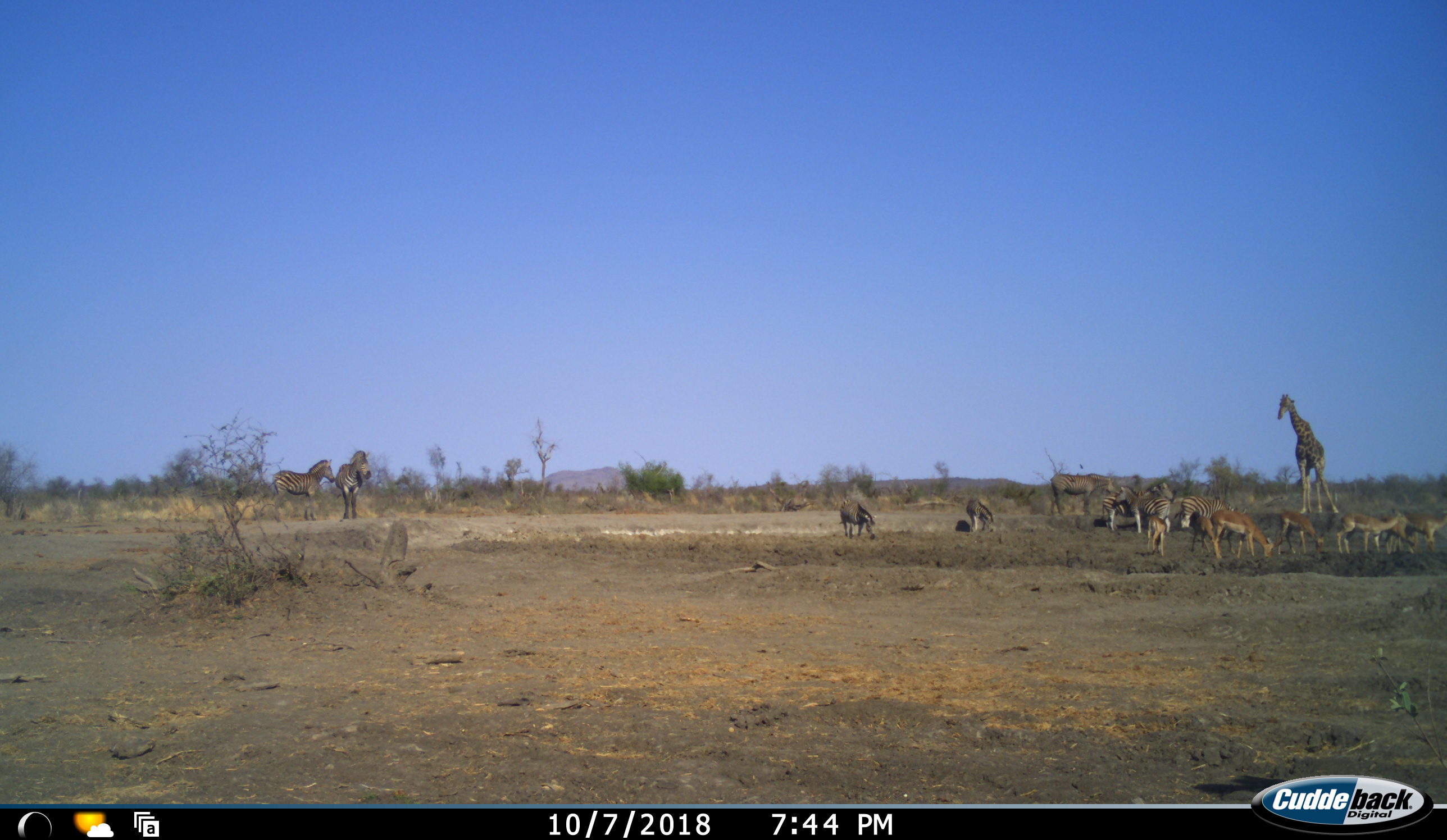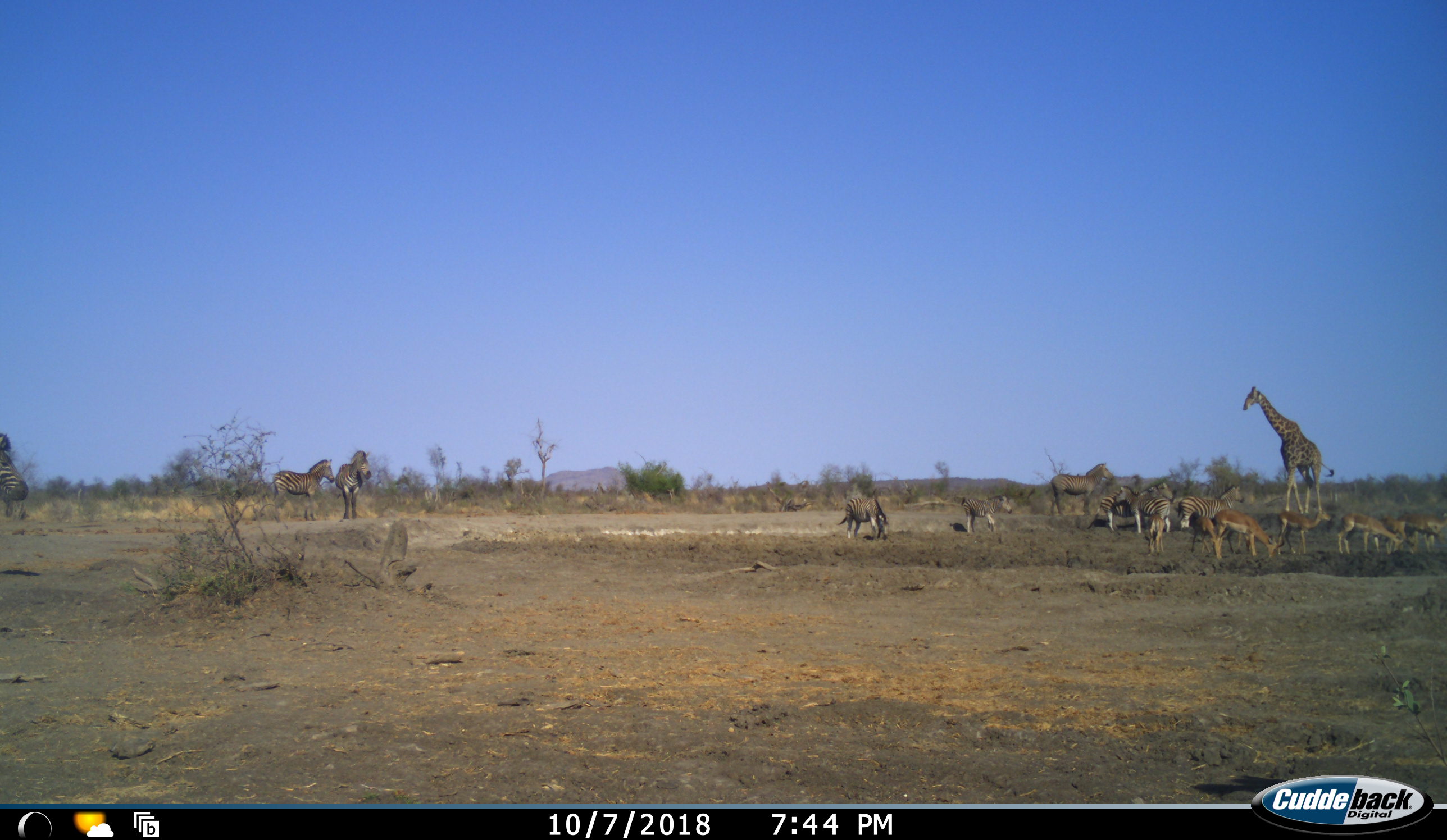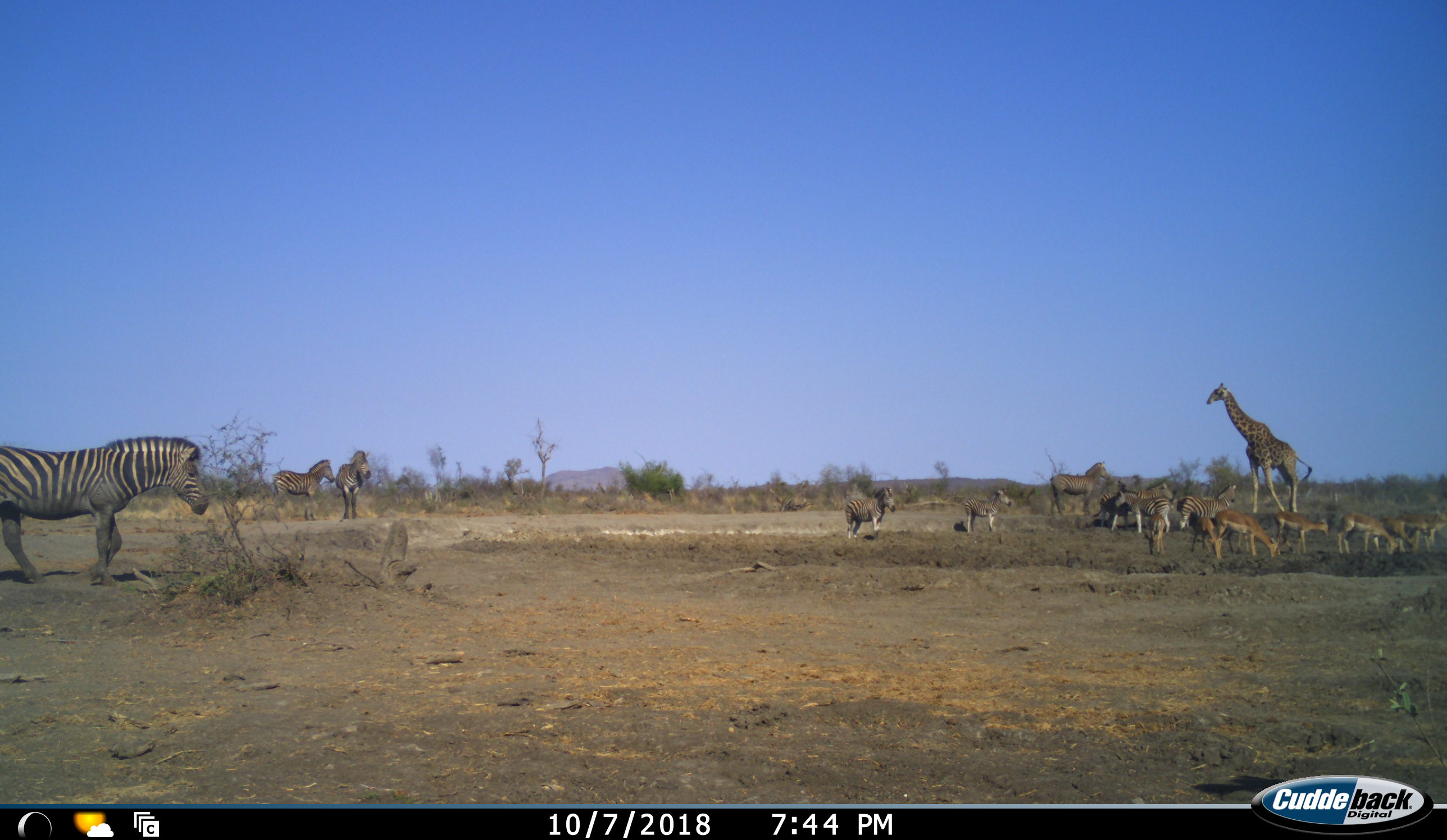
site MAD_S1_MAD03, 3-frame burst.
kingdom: Animalia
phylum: Chordata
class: Mammalia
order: Artiodactyla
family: Giraffidae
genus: Giraffa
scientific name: Giraffa camelopardalis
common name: giraffe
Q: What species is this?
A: Giraffe (Giraffa camelopardalis).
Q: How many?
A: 1.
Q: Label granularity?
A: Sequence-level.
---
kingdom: Animalia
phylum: Chordata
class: Mammalia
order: Artiodactyla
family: Bovidae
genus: Aepyceros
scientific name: Aepyceros melampus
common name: impala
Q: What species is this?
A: Impala (Aepyceros melampus).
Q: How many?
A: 7.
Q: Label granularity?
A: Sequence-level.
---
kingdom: Animalia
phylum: Chordata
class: Mammalia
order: Perissodactyla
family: Equidae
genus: Equus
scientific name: Equus quagga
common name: plains zebra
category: zebraplains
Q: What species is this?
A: Zebraplains (plains zebra) (Equus quagga).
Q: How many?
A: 9.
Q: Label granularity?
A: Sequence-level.